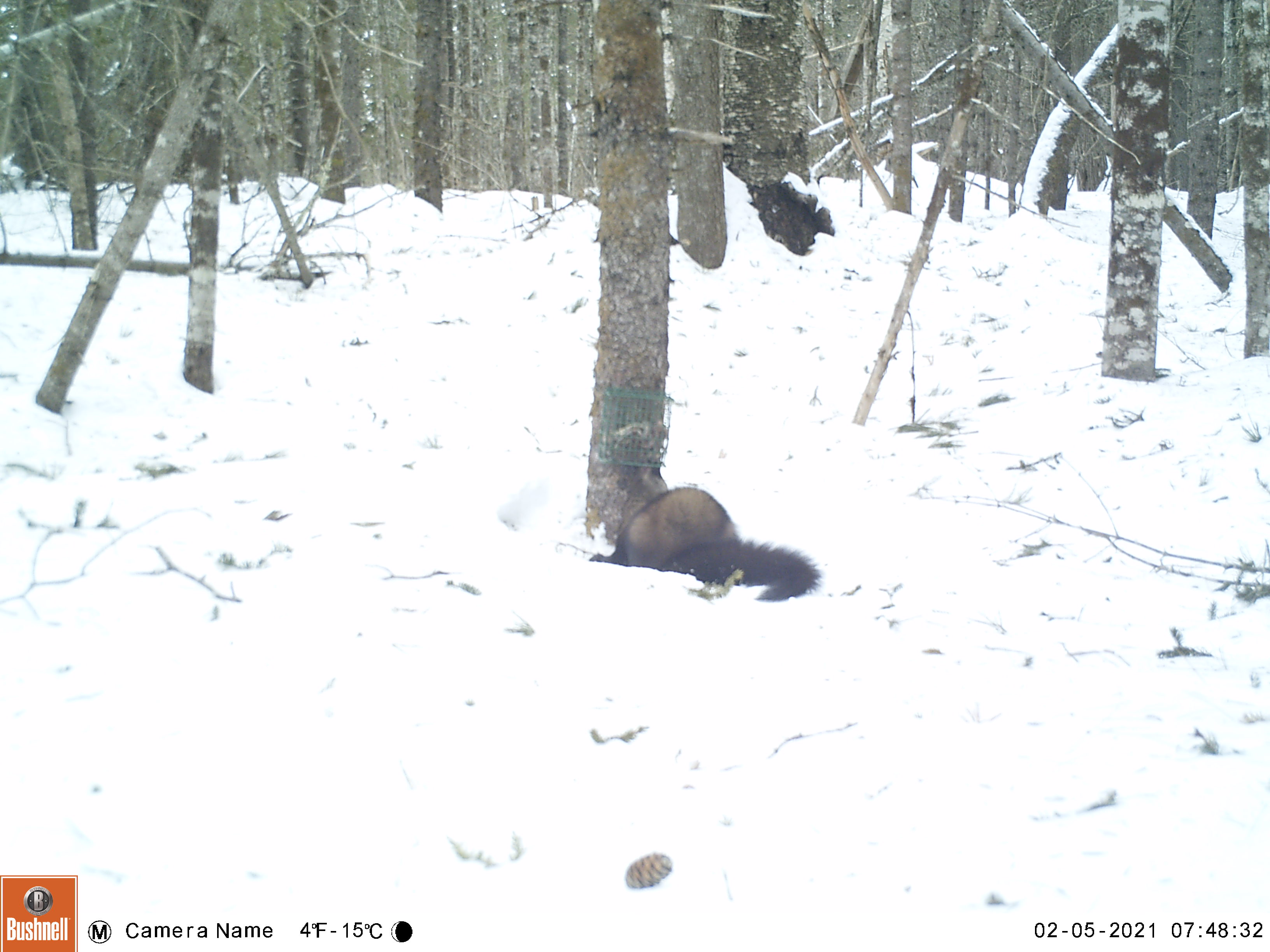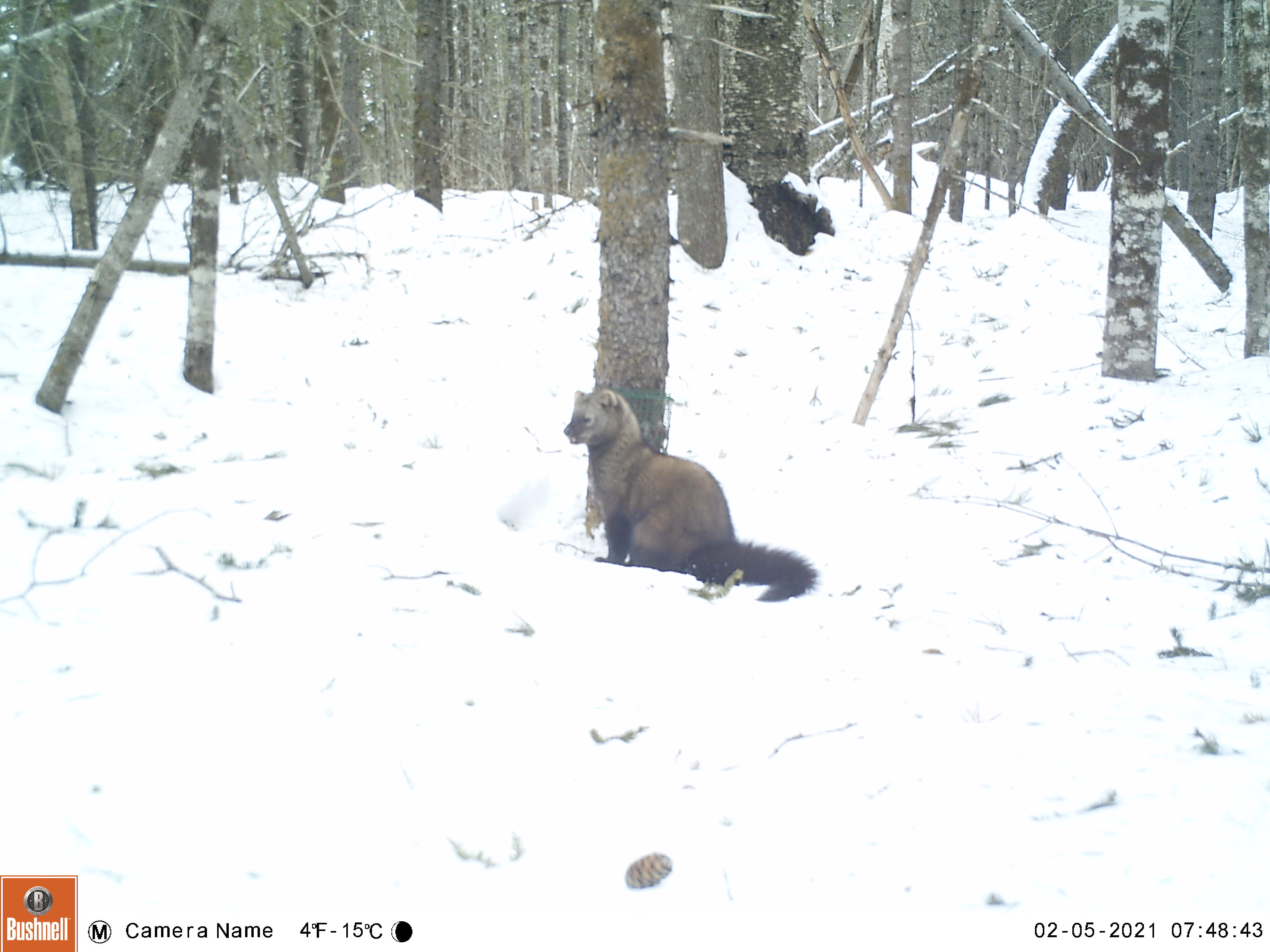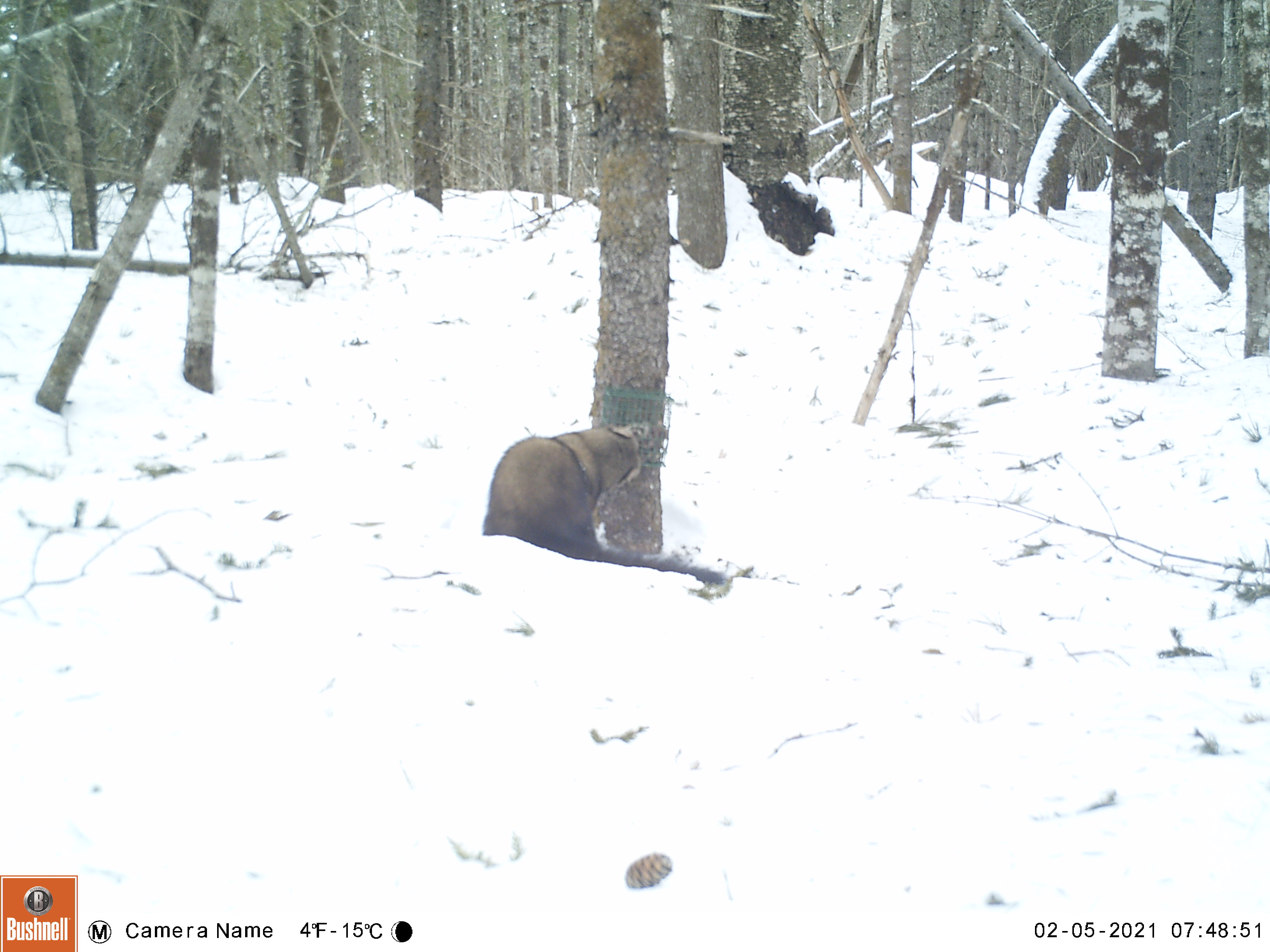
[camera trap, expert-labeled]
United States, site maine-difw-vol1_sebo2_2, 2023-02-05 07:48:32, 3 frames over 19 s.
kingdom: Animalia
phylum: Chordata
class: Mammalia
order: Carnivora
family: Mustelidae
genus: Pekania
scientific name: Pekania pennanti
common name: fisher